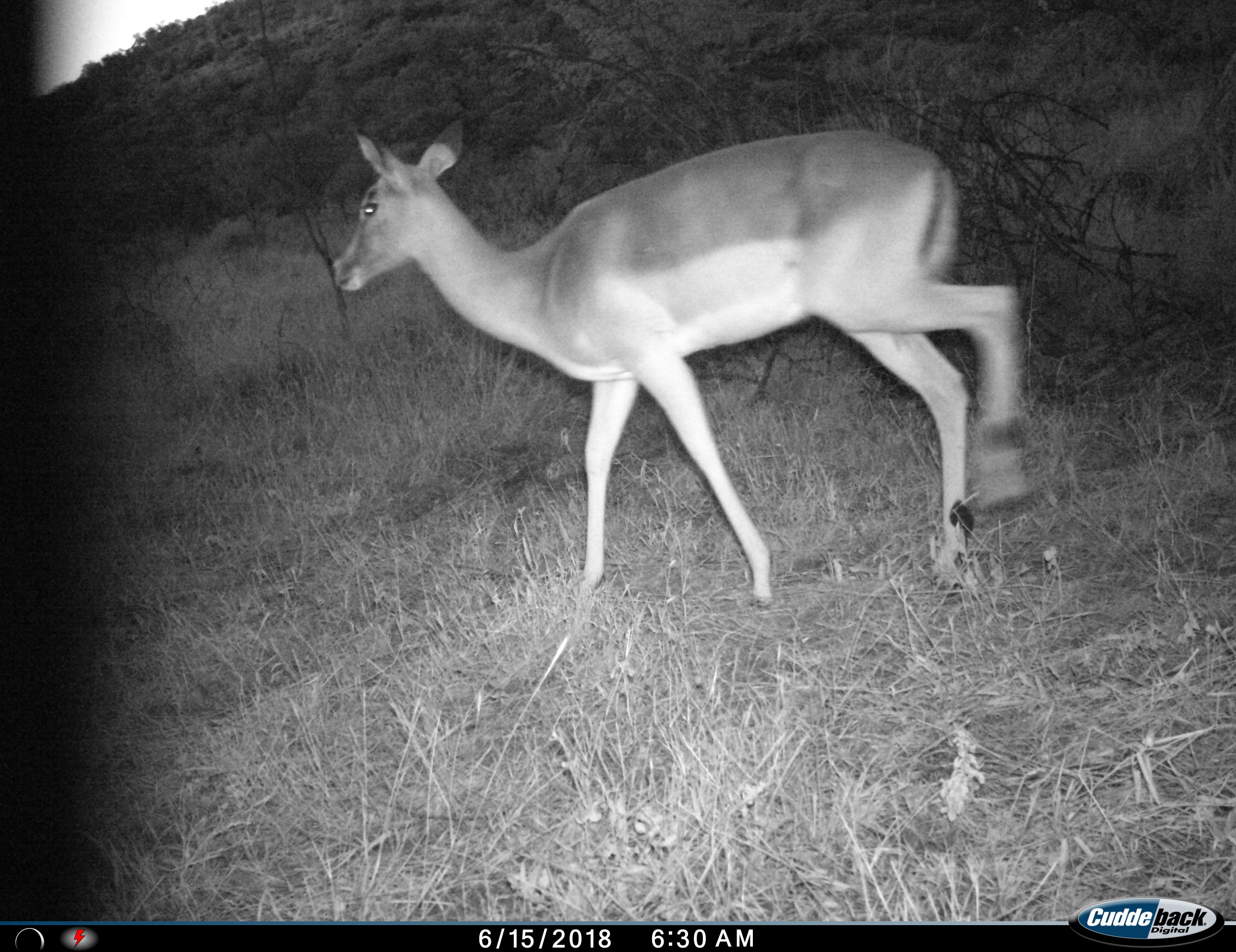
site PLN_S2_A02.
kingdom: Animalia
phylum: Chordata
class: Mammalia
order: Artiodactyla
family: Bovidae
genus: Aepyceros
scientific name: Aepyceros melampus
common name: impala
Impala (Aepyceros melampus), count 1. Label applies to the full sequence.